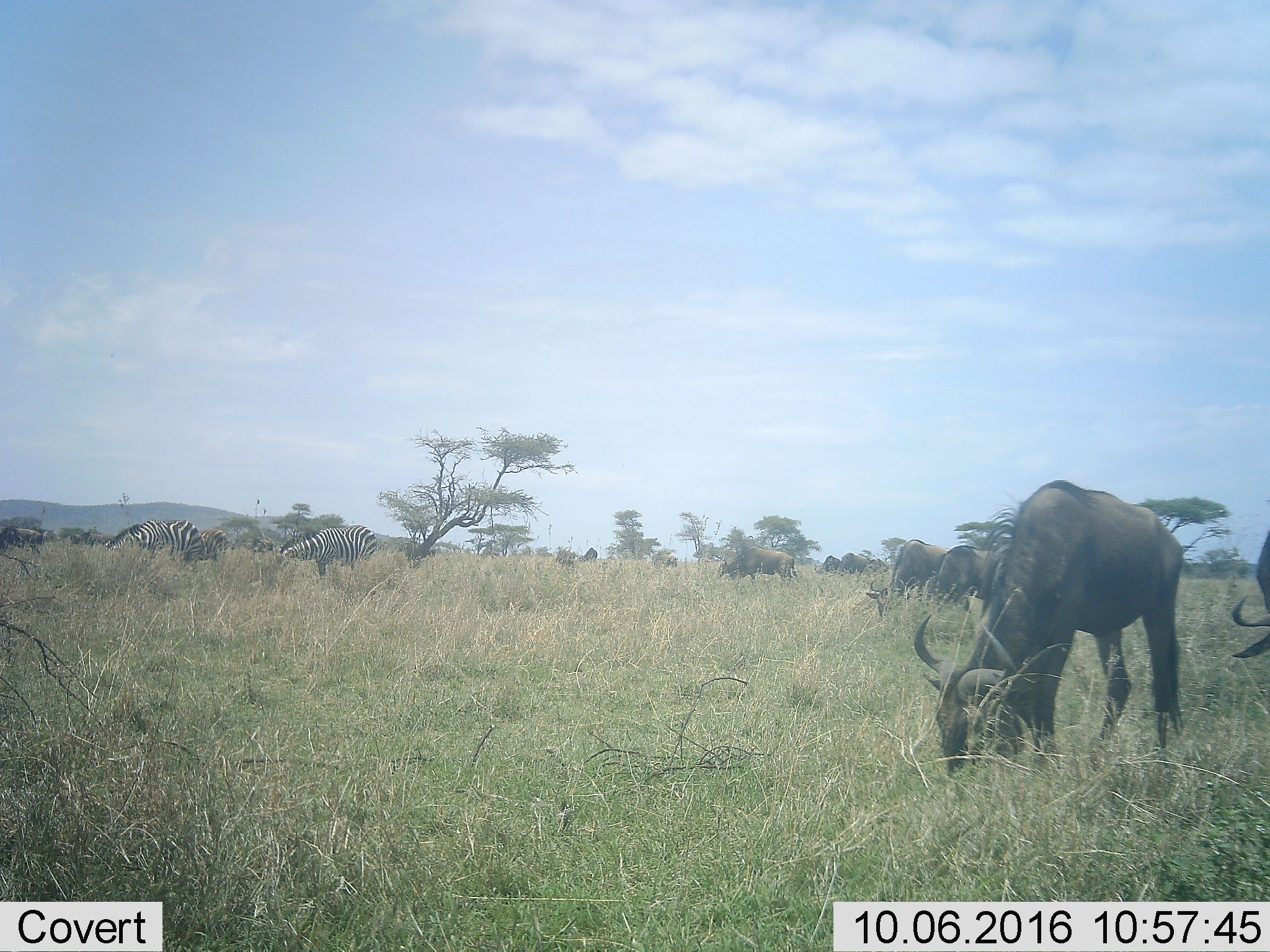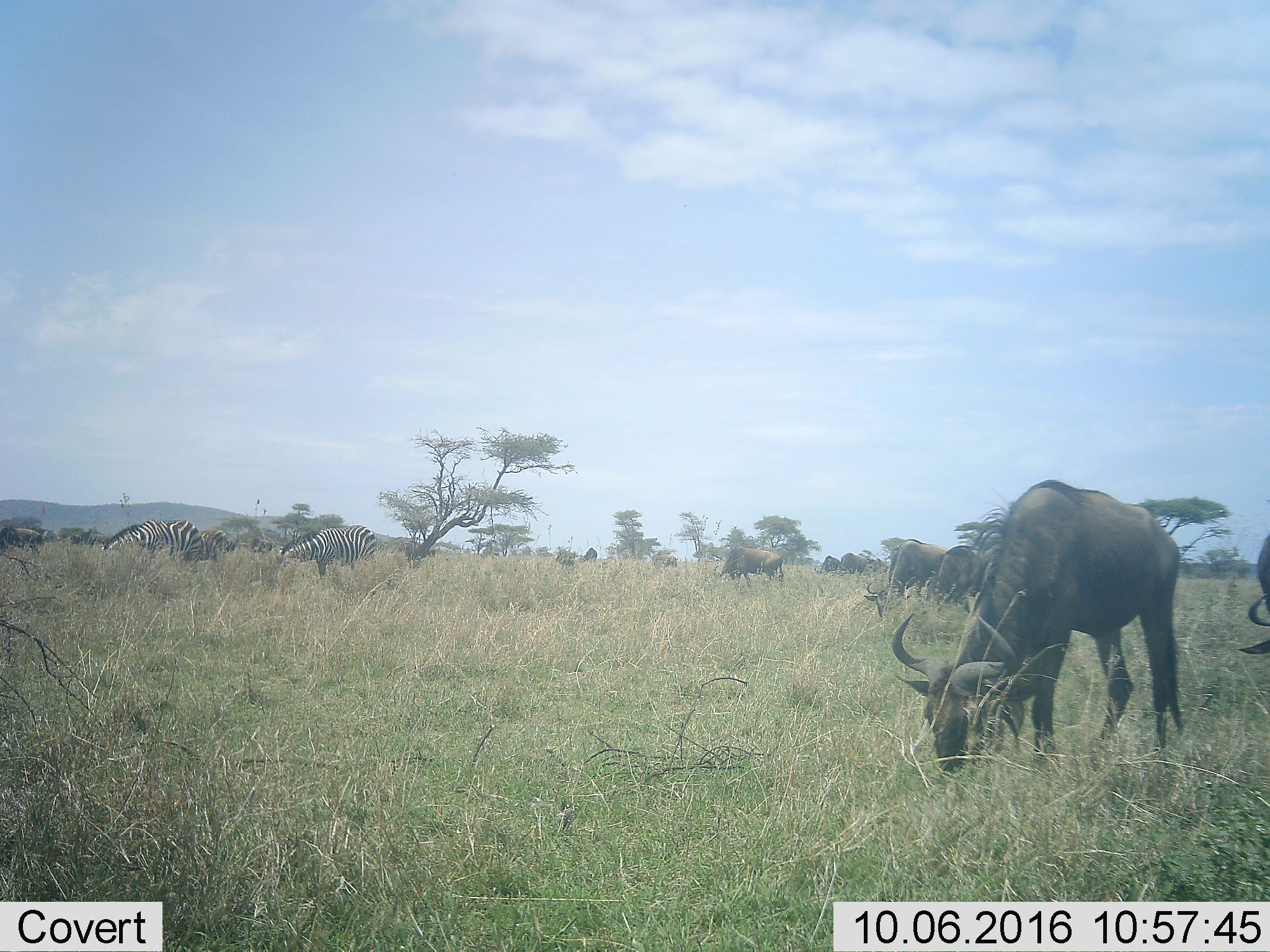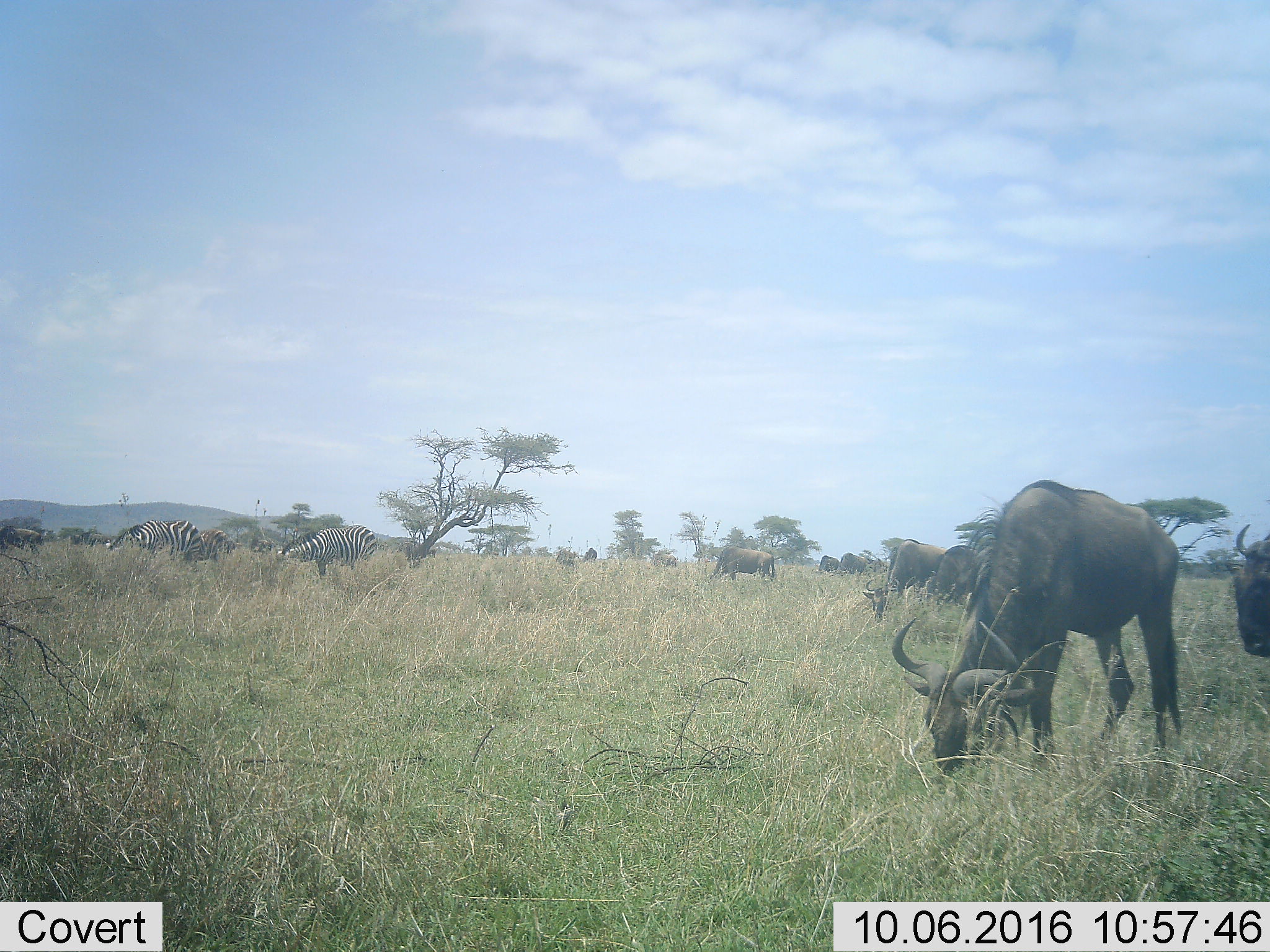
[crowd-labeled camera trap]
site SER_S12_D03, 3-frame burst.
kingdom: Animalia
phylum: Chordata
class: Mammalia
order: Artiodactyla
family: Bovidae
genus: Connochaetes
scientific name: Connochaetes taurinus taurinus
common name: blue wildebeest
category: wildebeestblue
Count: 10.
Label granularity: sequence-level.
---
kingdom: Animalia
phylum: Chordata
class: Mammalia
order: Perissodactyla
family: Equidae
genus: Equus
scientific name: Equus quagga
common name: plains zebra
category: zebraplains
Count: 3.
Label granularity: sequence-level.